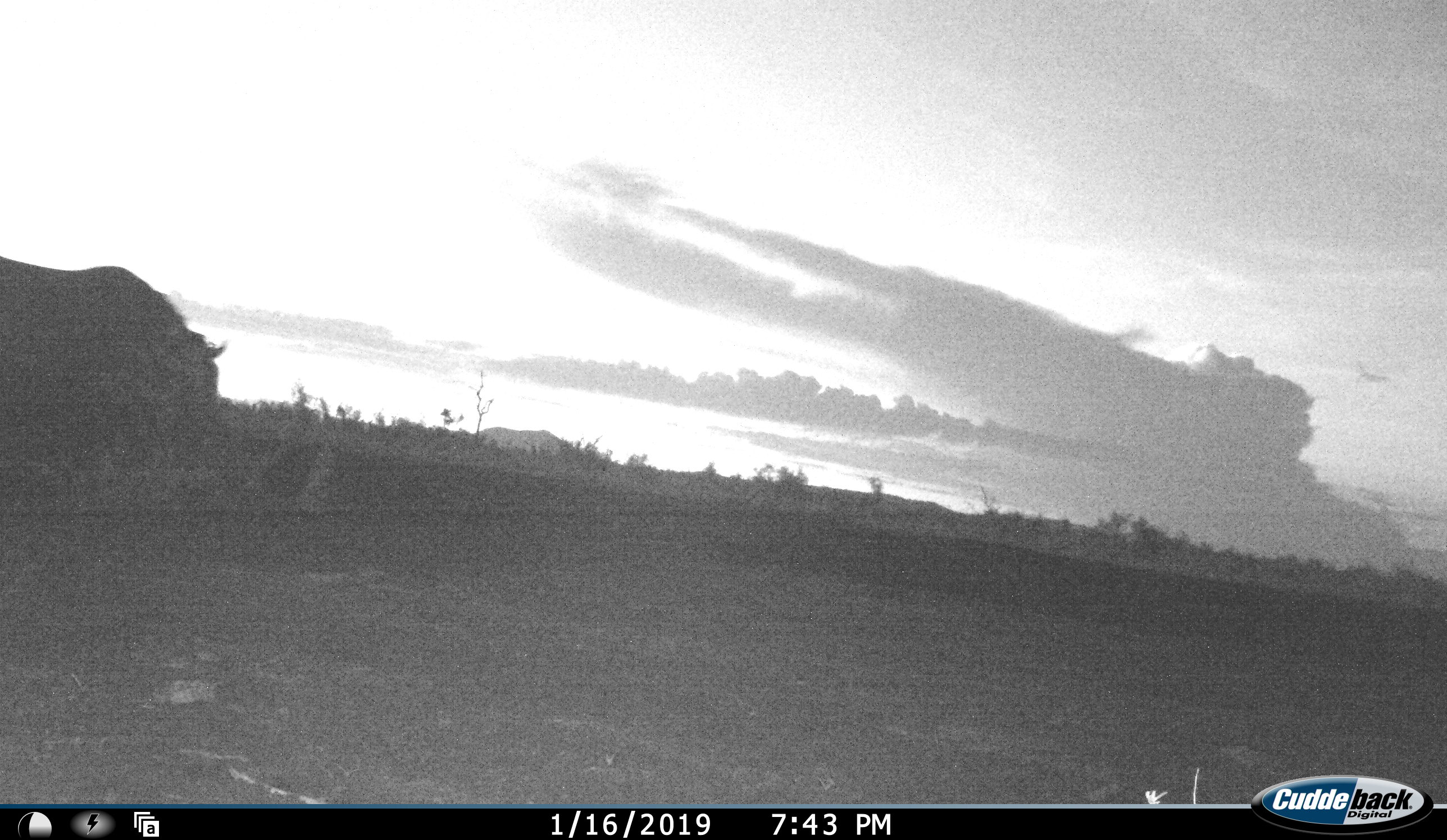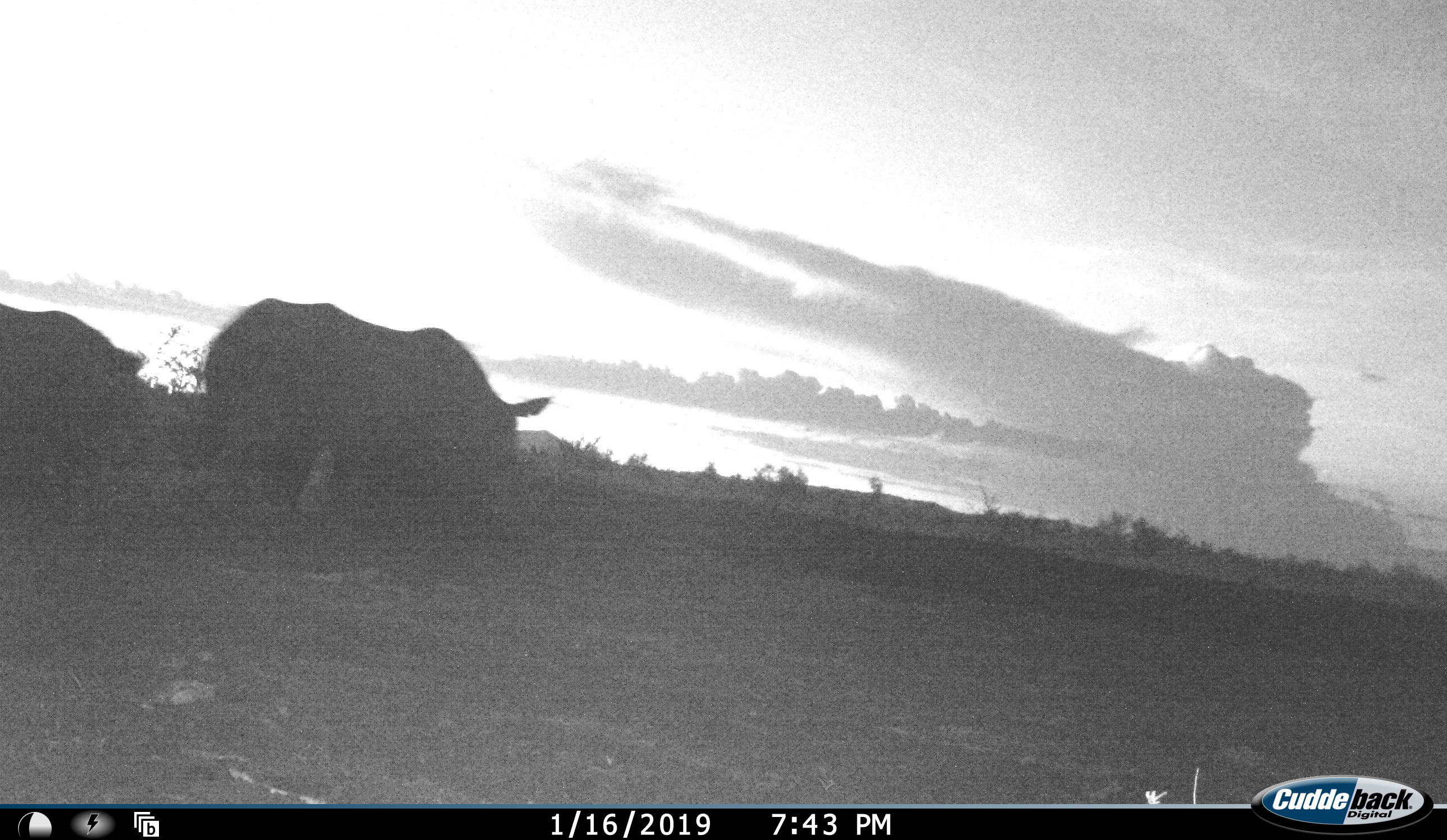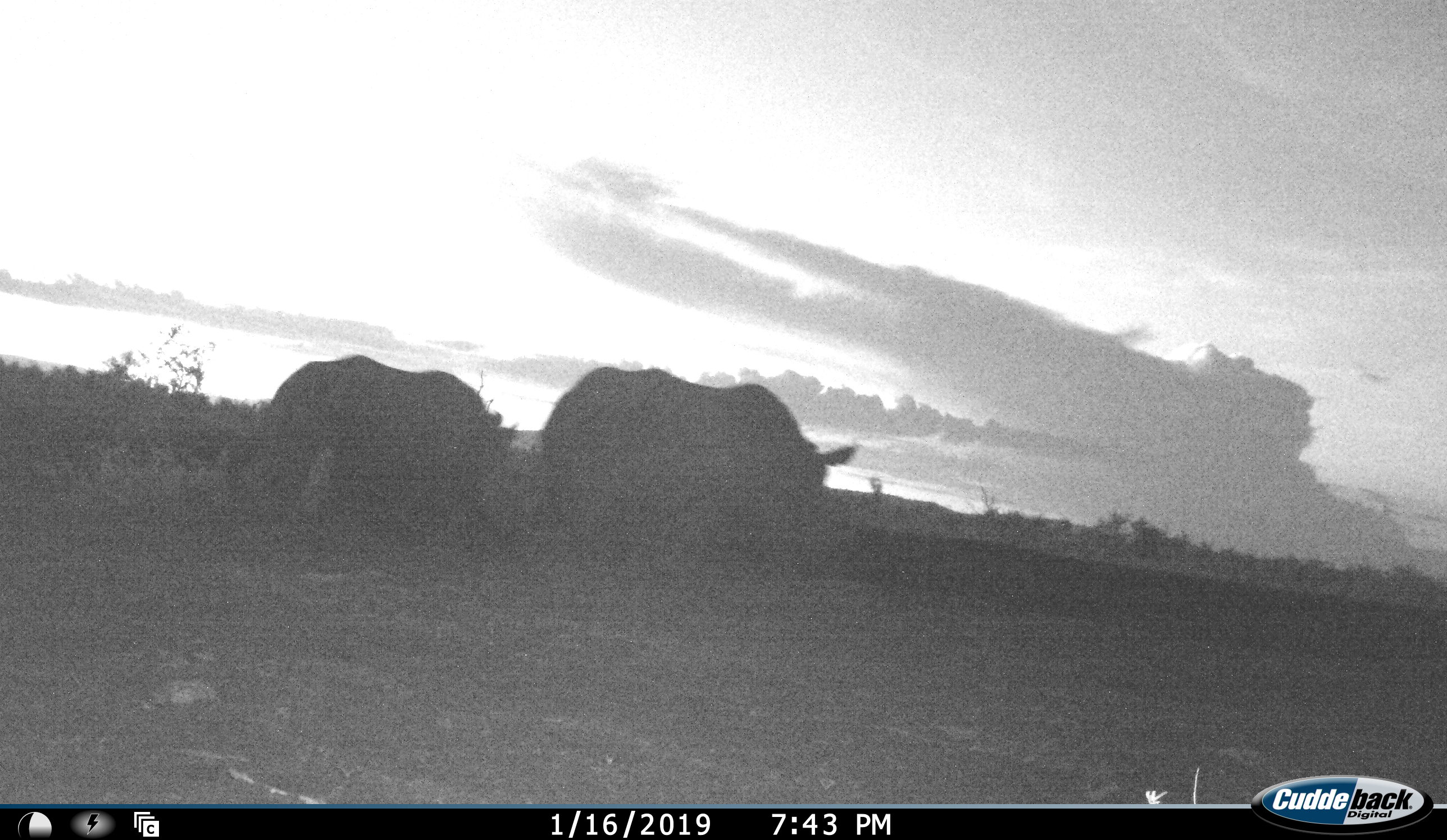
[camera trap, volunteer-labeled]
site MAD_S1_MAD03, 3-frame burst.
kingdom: Animalia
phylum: Chordata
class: Mammalia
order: Artiodactyla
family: Bovidae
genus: Syncerus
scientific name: Syncerus caffer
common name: african buffalo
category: buffalo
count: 2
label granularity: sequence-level